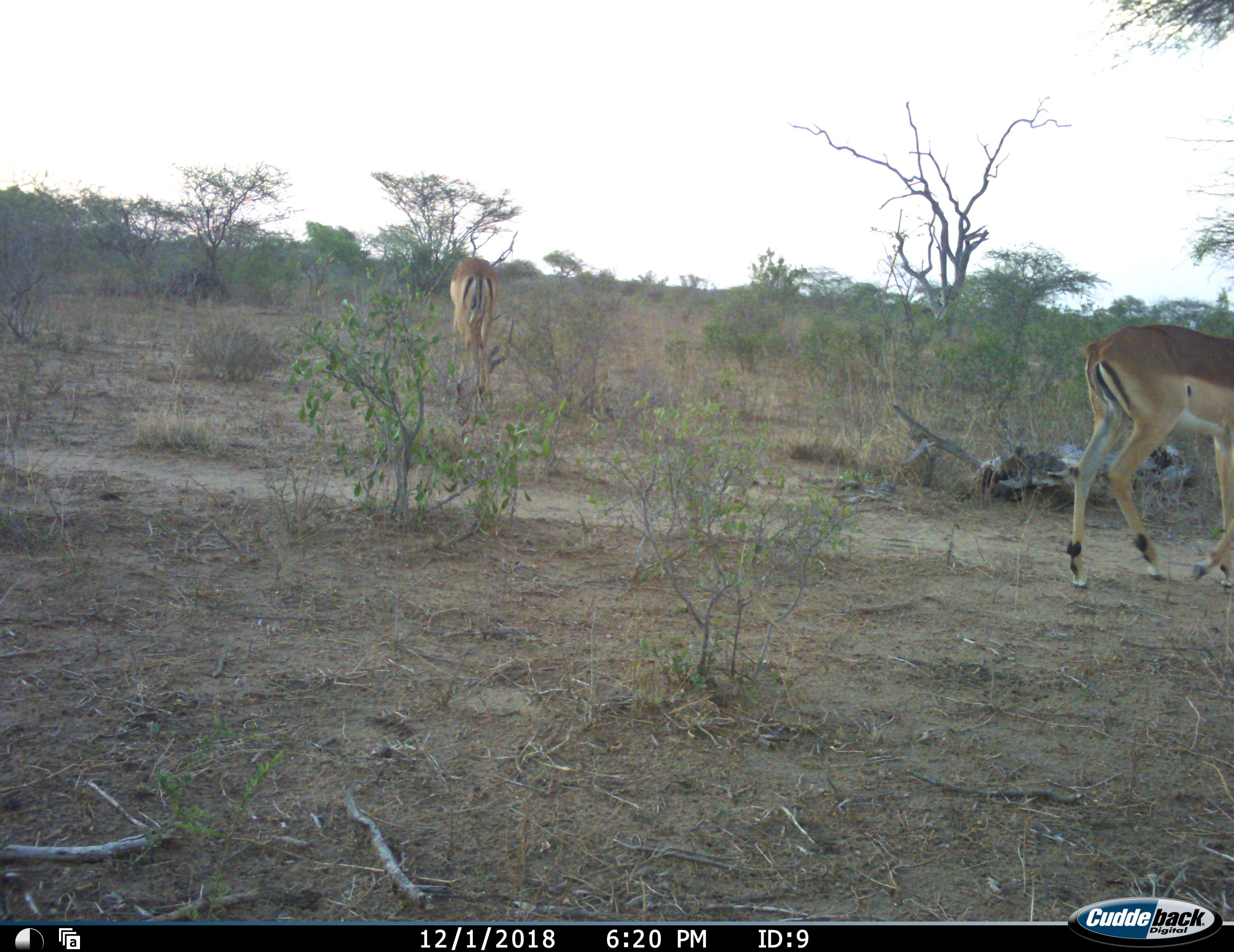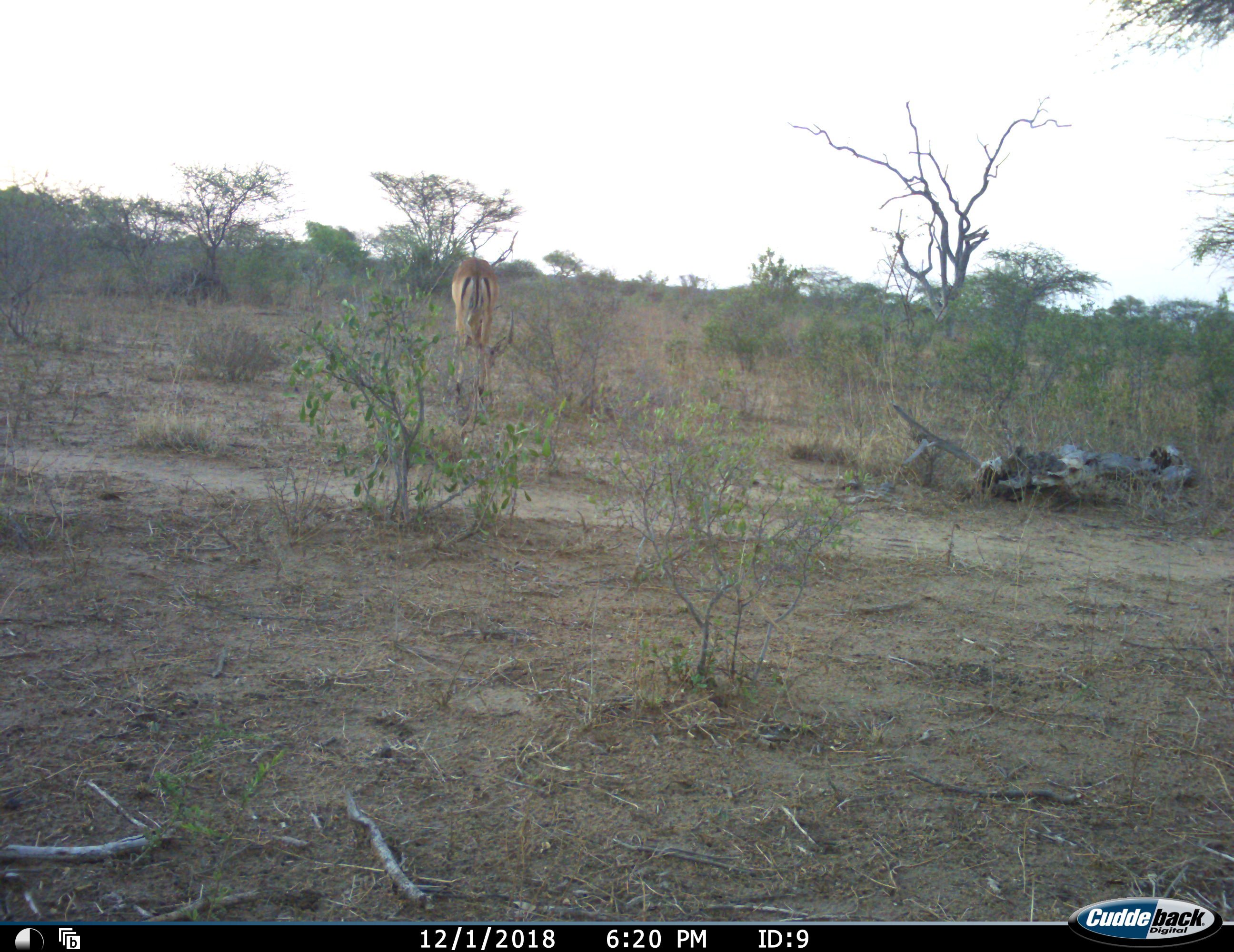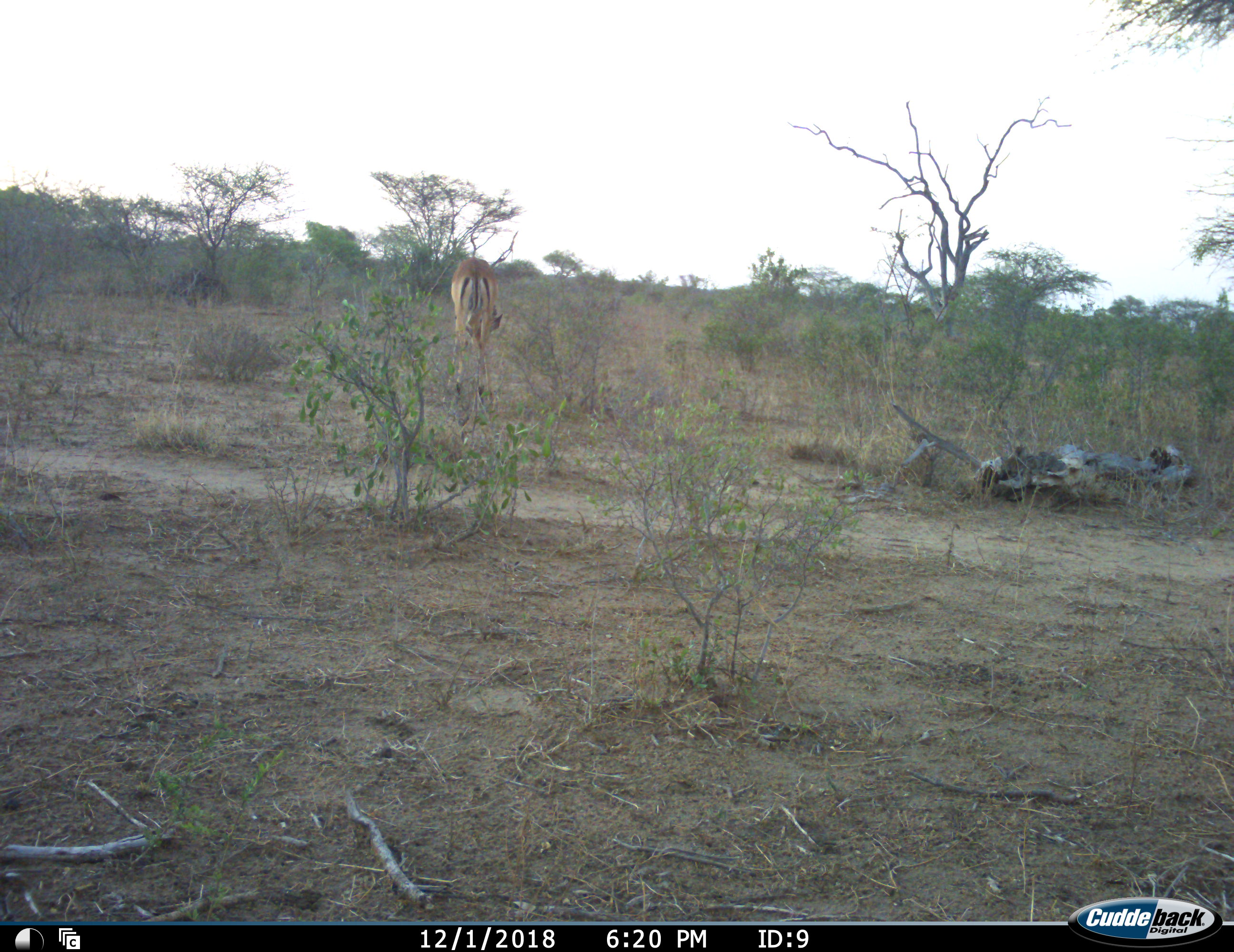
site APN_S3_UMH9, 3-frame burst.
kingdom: Animalia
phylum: Chordata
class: Mammalia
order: Artiodactyla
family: Bovidae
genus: Aepyceros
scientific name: Aepyceros melampus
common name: impala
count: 2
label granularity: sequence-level